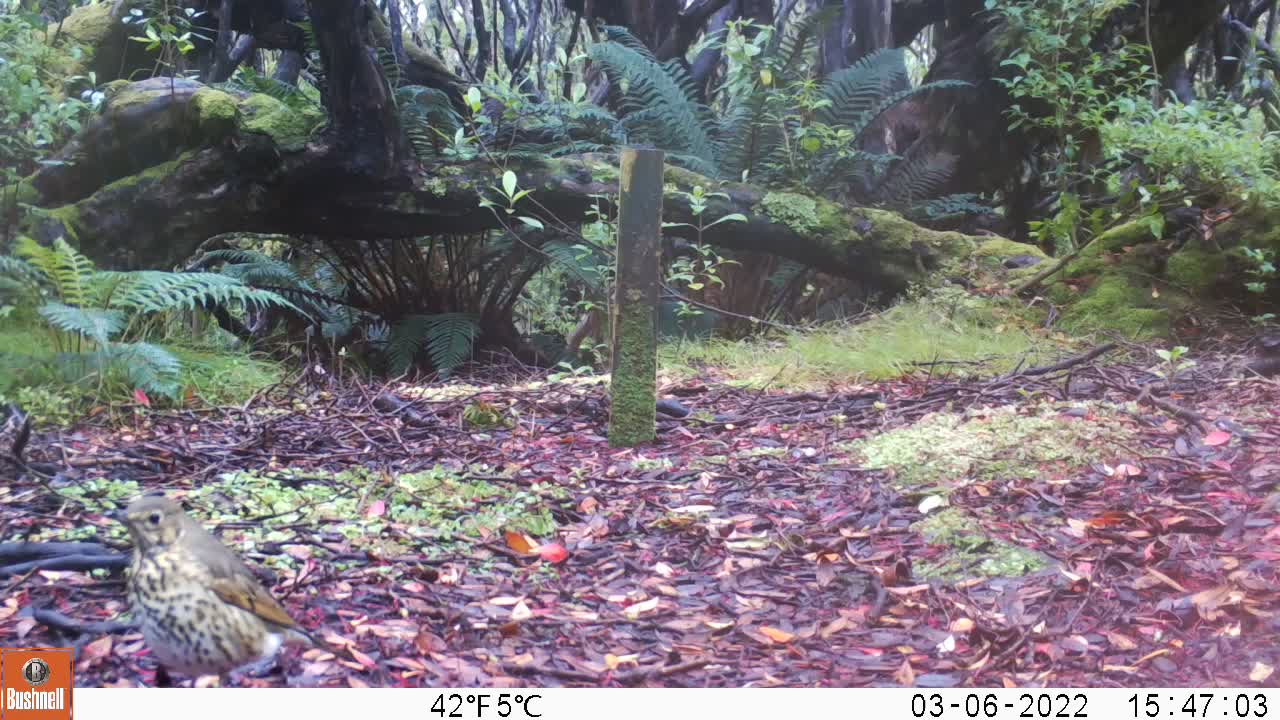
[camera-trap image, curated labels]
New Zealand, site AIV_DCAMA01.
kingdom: Animalia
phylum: Chordata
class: Aves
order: Passeriformes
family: Turdidae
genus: Turdus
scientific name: Turdus philomelos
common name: song thrush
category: thrush